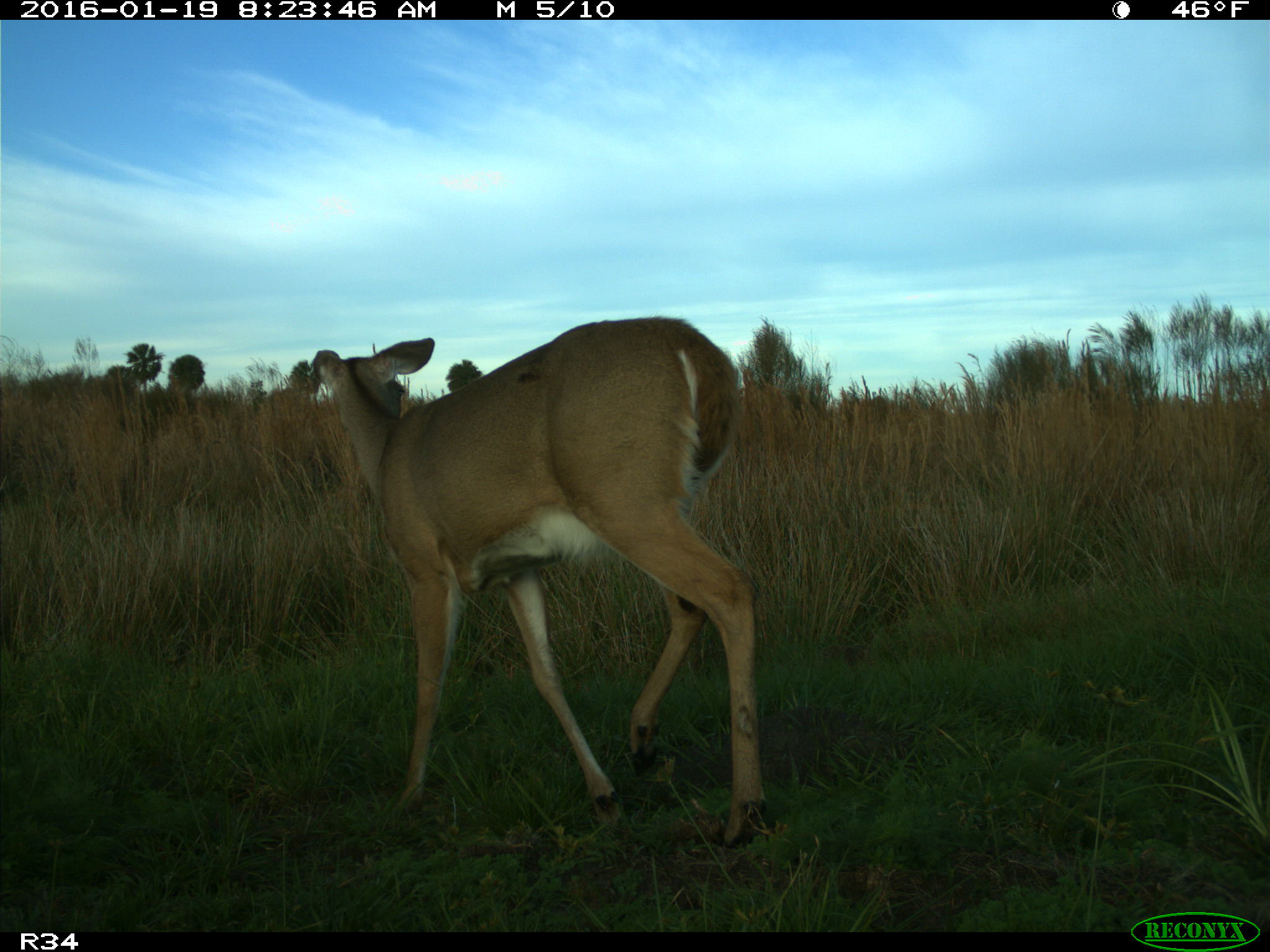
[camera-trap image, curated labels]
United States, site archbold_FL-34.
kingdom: Animalia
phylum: Chordata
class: Mammalia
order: Artiodactyla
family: Cervidae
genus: Odocoileus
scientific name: Odocoileus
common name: deer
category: unidentified deer